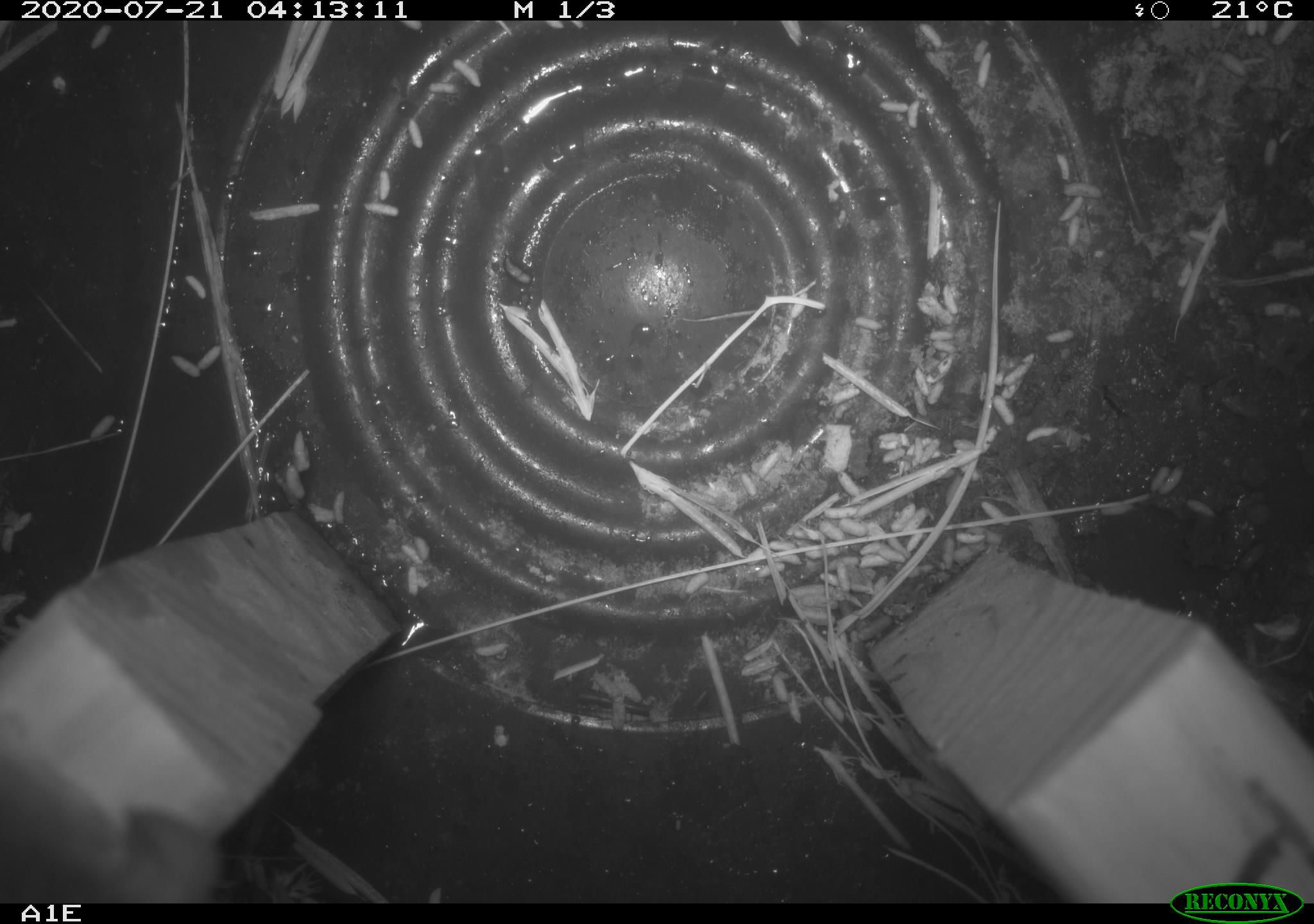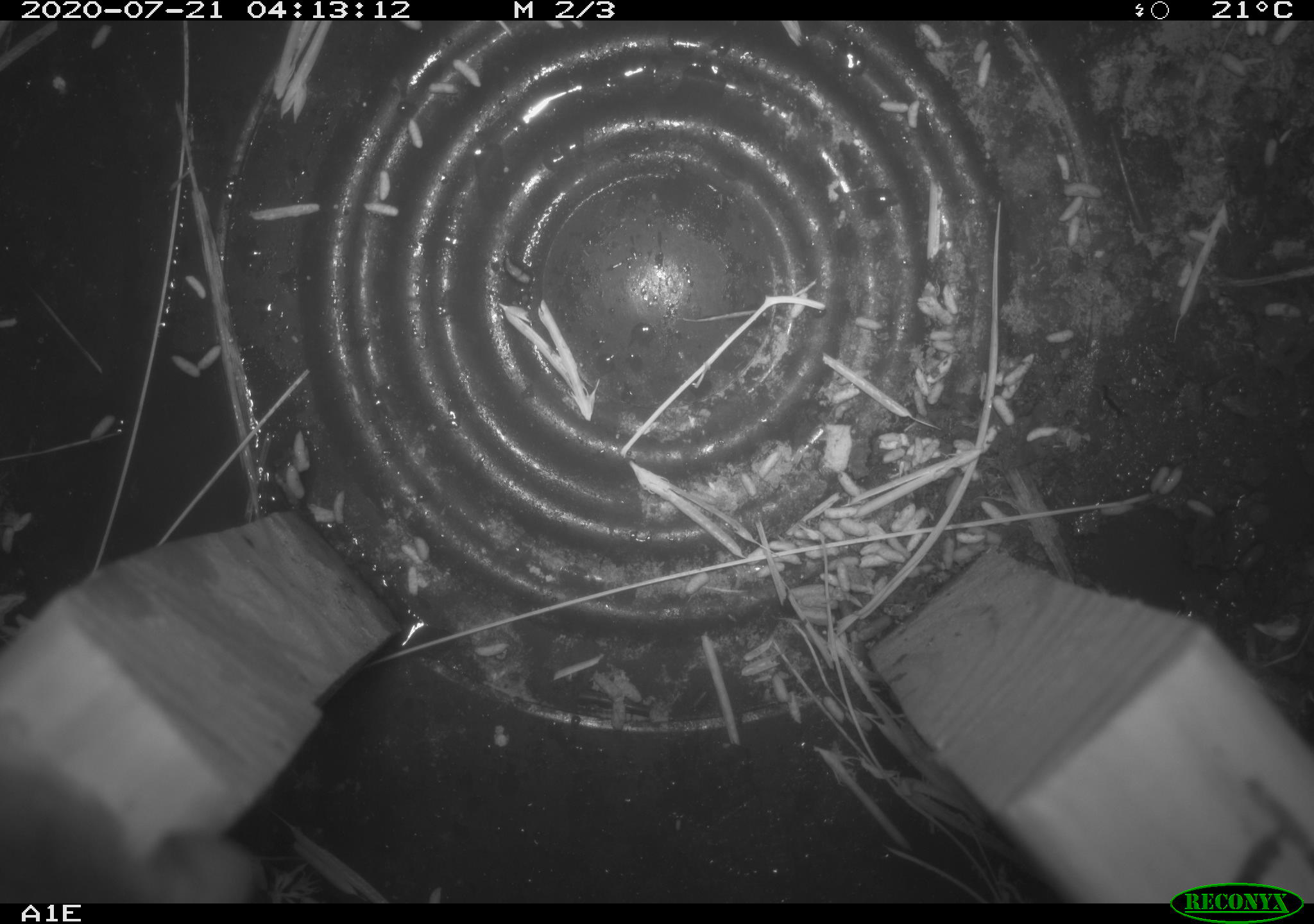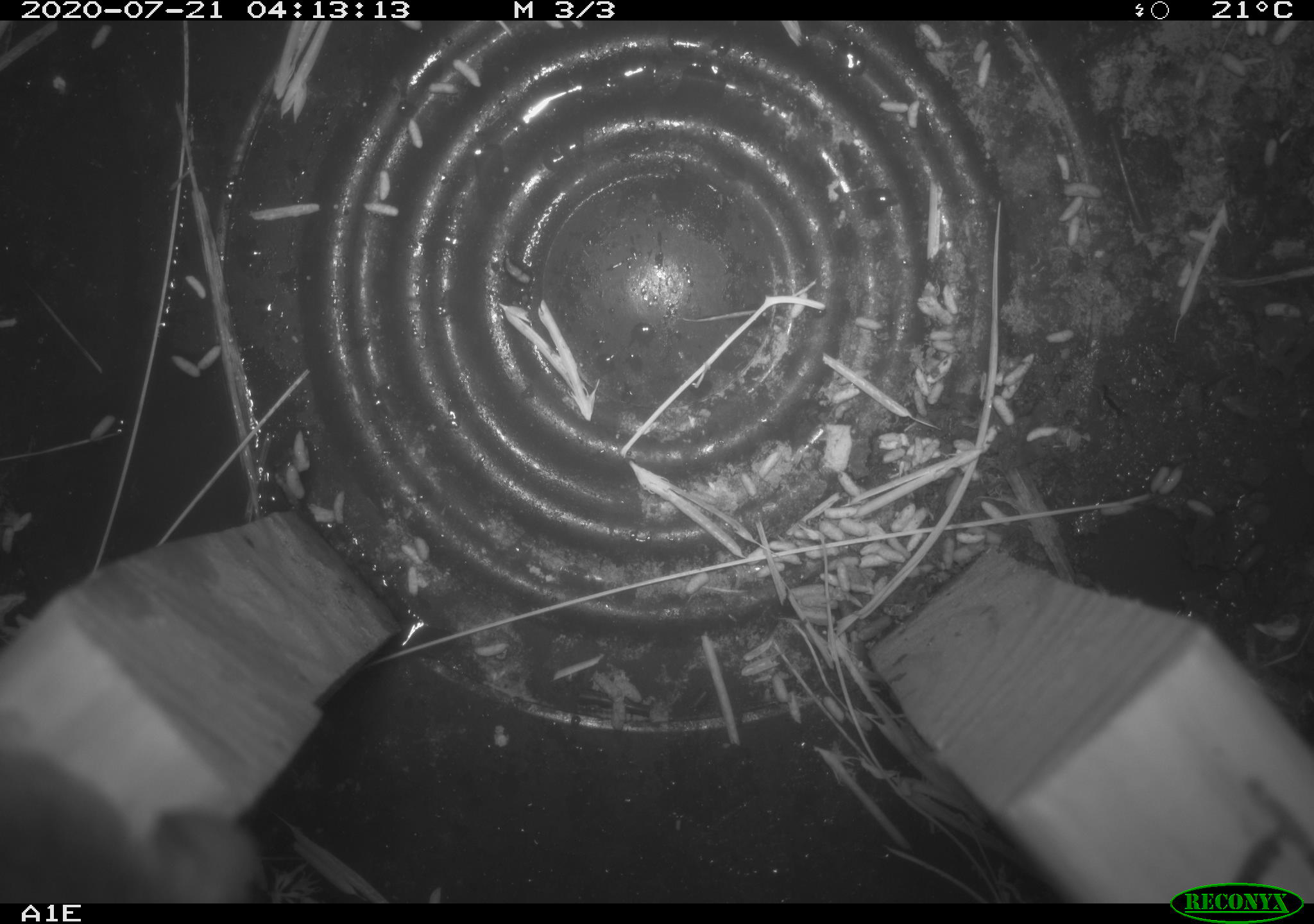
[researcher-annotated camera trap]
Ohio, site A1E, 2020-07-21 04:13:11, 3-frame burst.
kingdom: Animalia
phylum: Chordata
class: Mammalia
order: Rodentia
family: Cricetidae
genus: Peromyscus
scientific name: Peromyscus leucopus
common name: white-footed mouse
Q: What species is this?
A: White-footed mouse (Peromyscus leucopus).